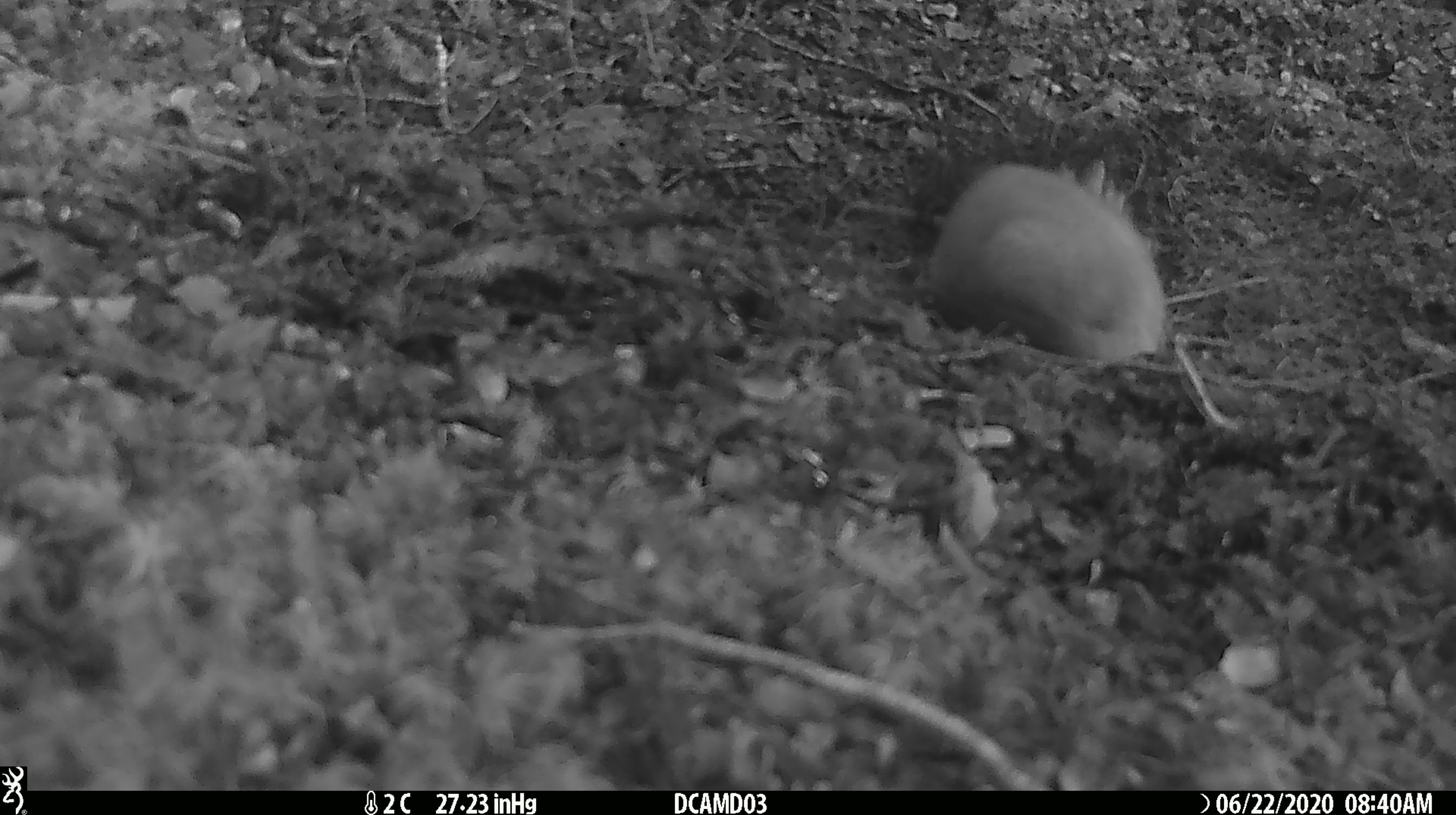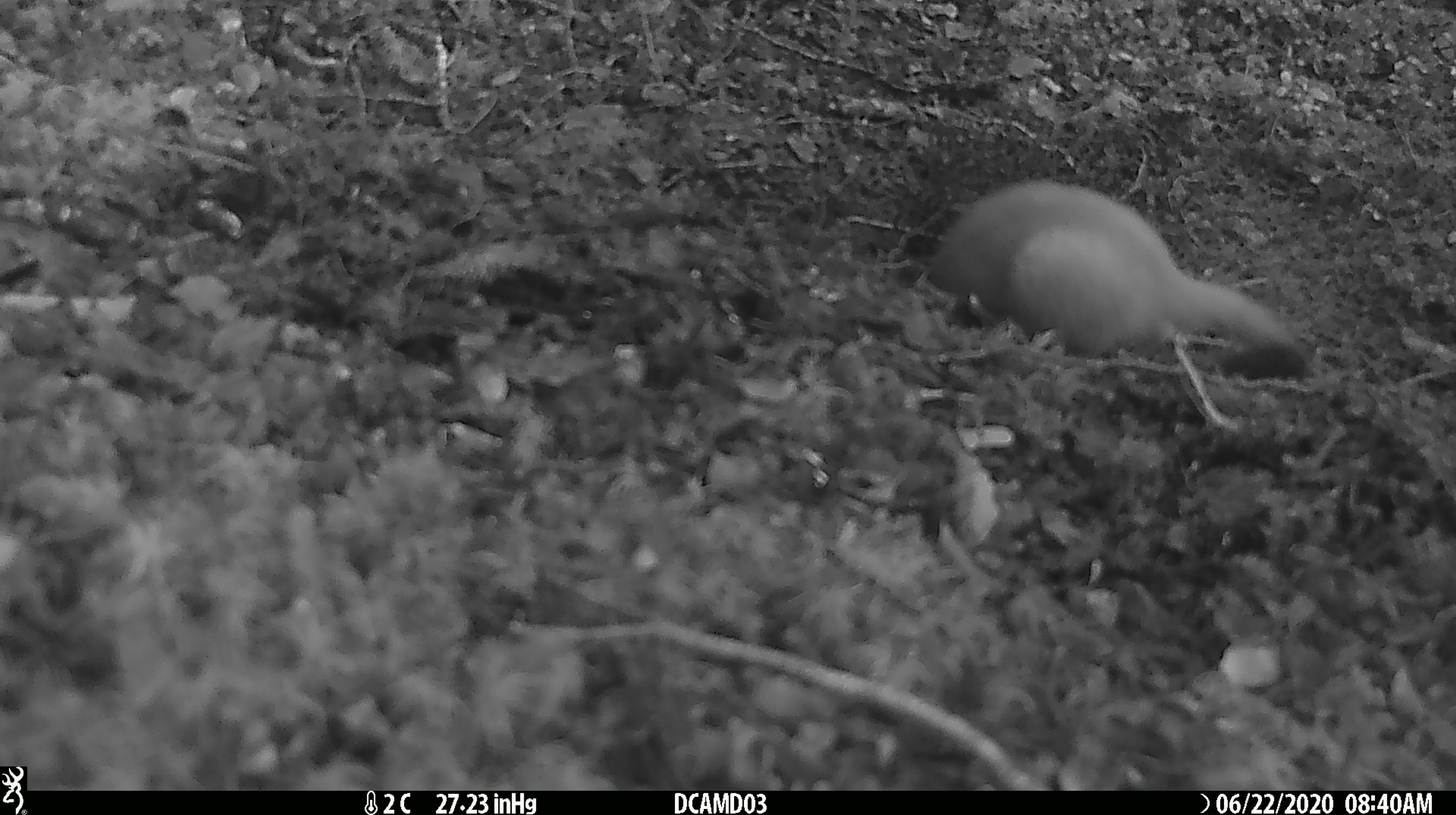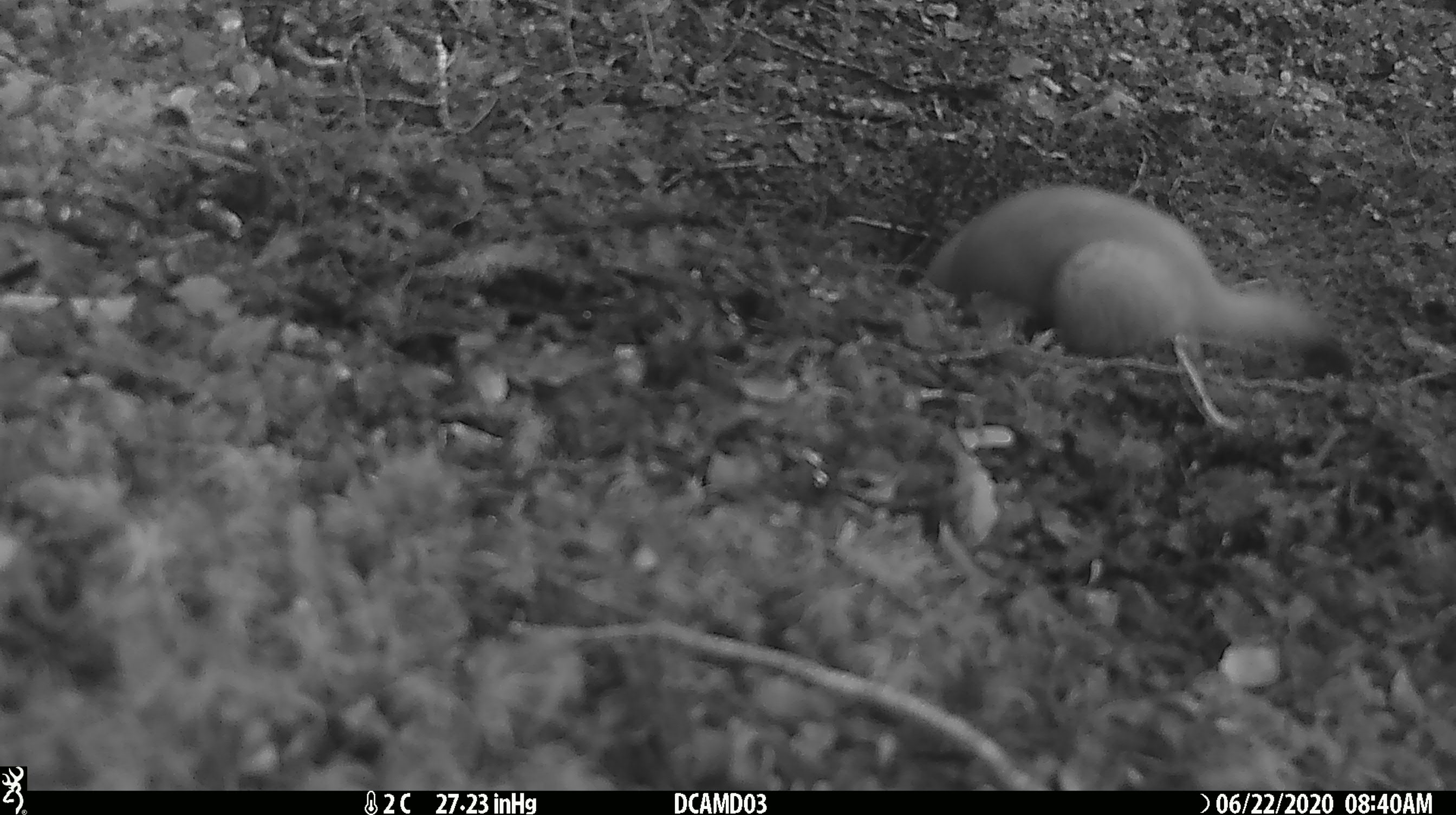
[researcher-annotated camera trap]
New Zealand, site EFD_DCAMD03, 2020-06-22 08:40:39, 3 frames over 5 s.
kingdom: Animalia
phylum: Chordata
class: Mammalia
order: Carnivora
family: Mustelidae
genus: Mustela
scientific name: Mustela erminea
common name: stoat